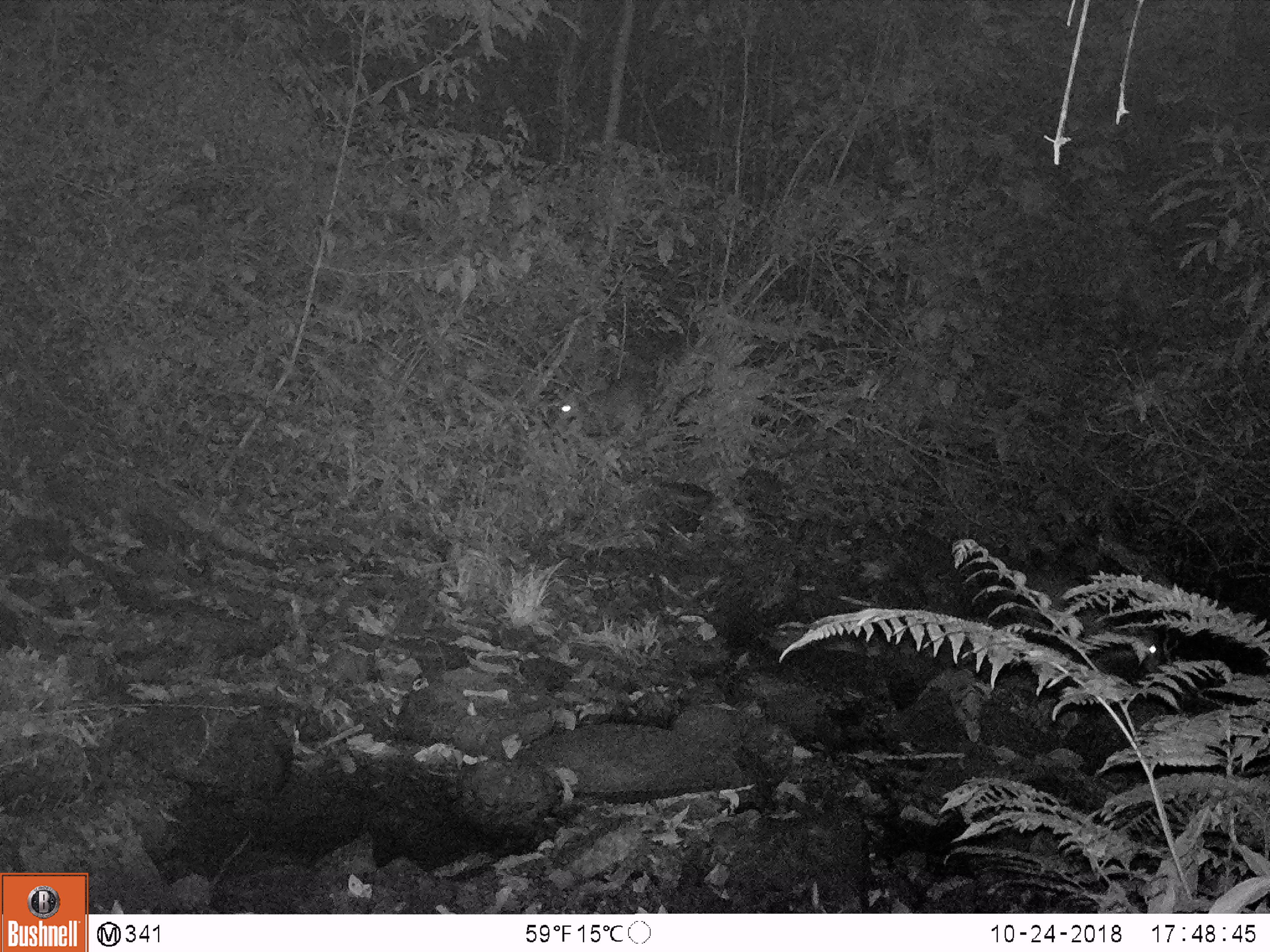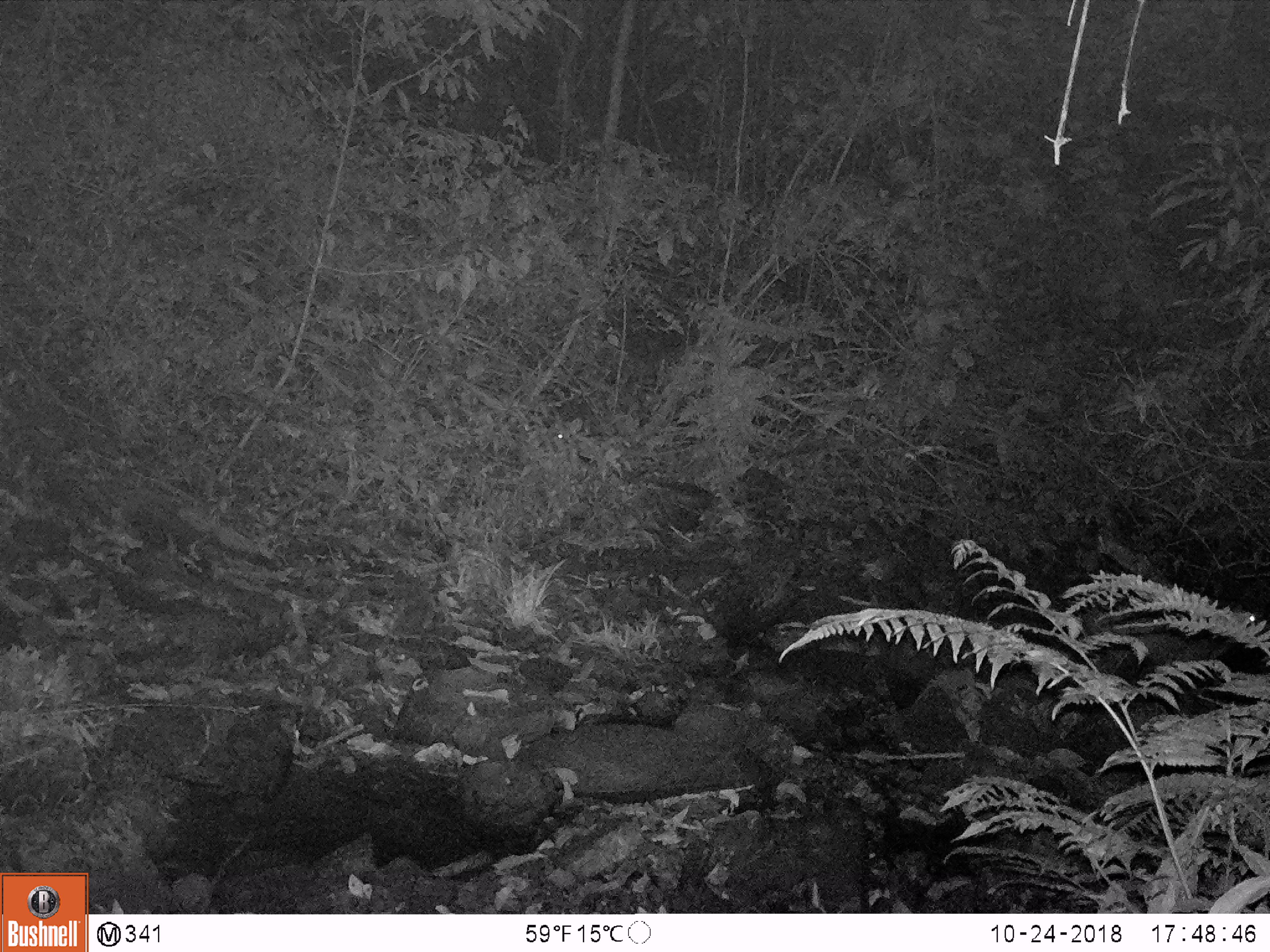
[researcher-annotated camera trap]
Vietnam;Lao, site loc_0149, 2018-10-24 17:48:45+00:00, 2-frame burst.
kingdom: Animalia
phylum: Chordata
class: Mammalia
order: Artiodactyla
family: Cervidae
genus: Muntiacus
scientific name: Muntiacus rooseveltorum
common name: roosevelt's muntjac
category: roosevelts muntjac group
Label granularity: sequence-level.